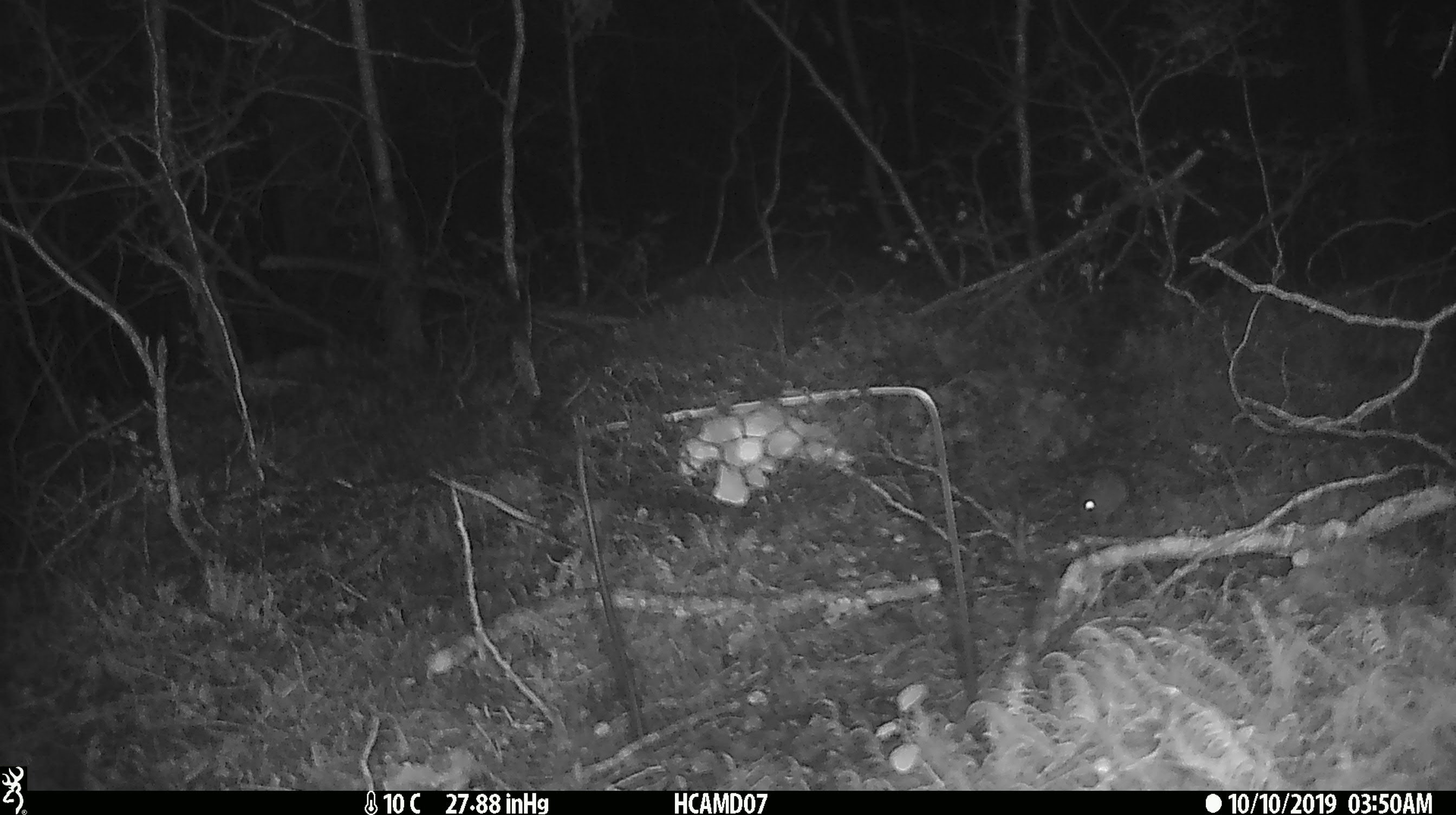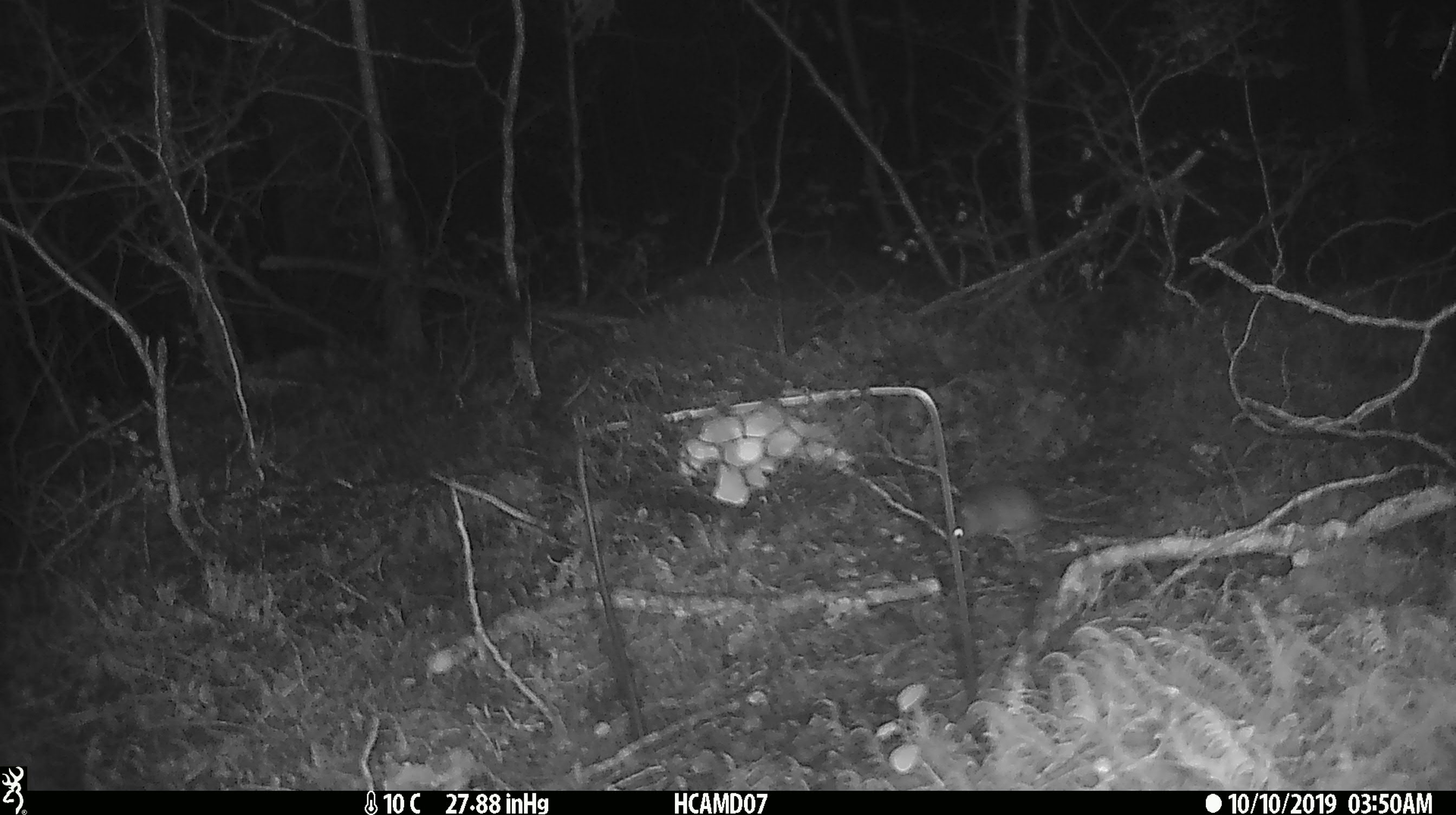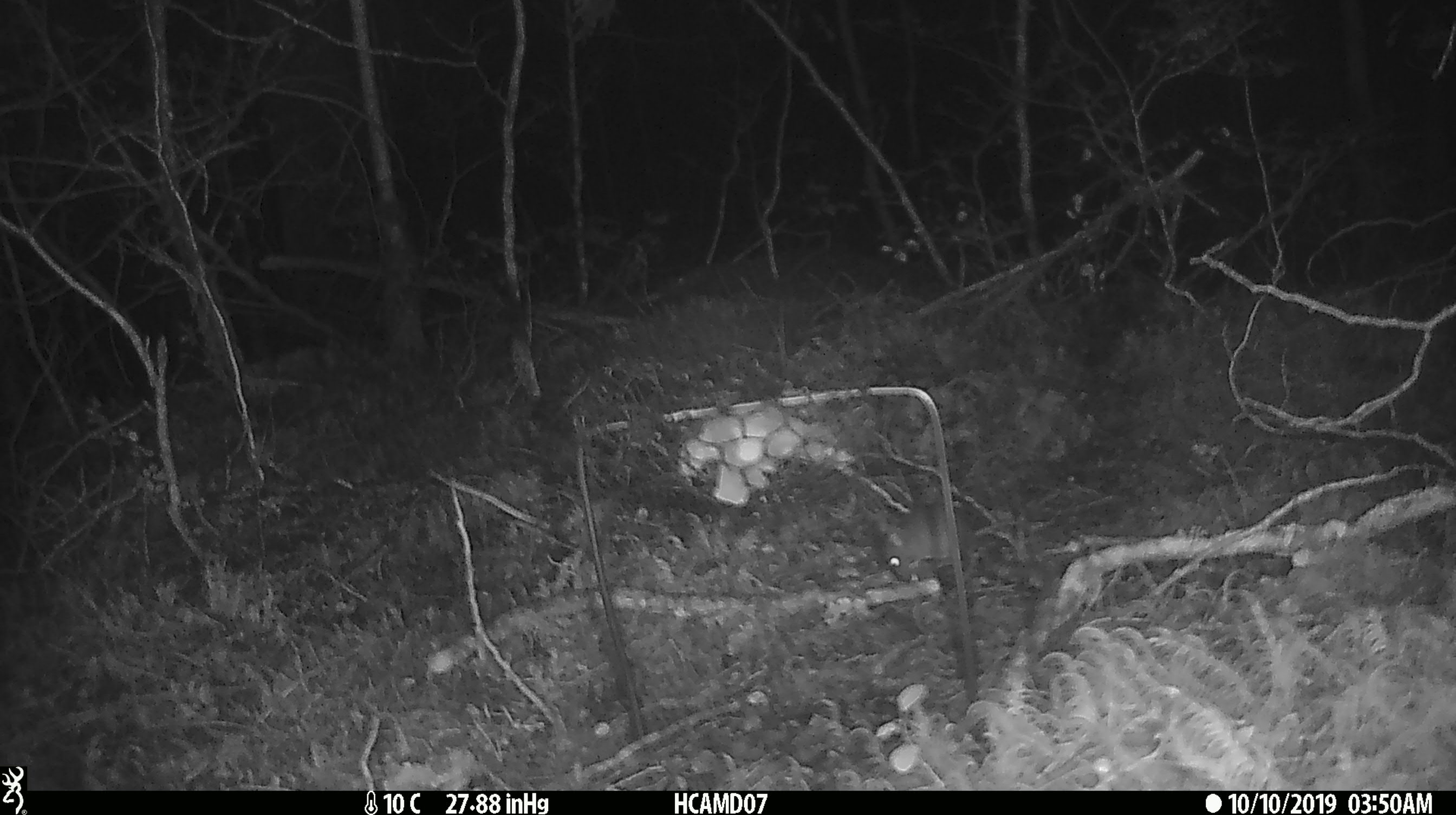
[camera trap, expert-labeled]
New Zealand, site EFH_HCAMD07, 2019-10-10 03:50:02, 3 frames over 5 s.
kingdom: Animalia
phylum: Chordata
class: Mammalia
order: Rodentia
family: Muridae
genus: Mus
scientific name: Mus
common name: mouse